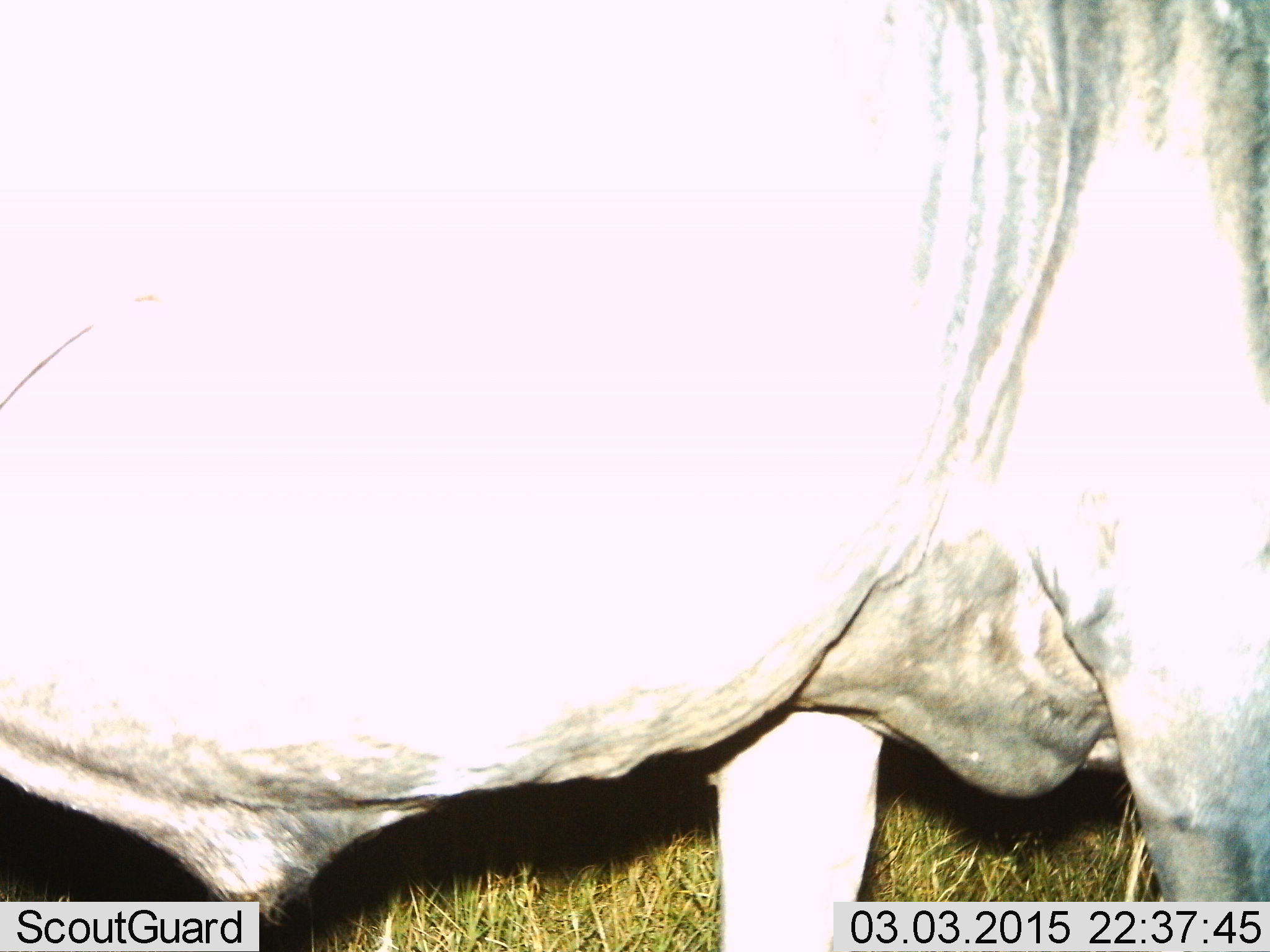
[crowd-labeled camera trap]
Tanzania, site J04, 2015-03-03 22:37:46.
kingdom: Animalia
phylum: Chordata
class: Mammalia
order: Artiodactyla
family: Bovidae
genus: Connochaetes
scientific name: Connochaetes taurinus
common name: blue wildebeest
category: wildebeest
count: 1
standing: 90%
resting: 10%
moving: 0%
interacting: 0%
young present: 0%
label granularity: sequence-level